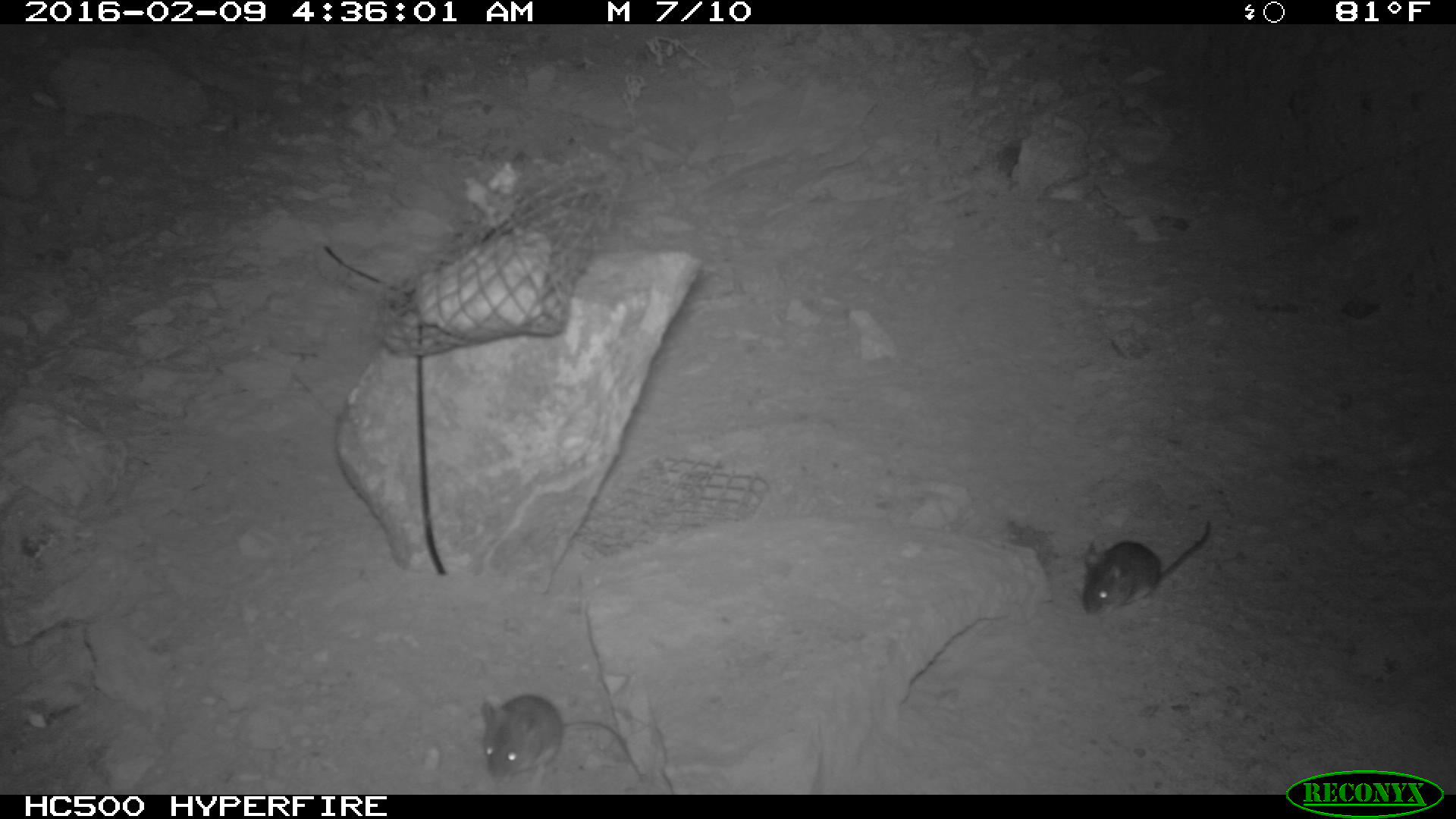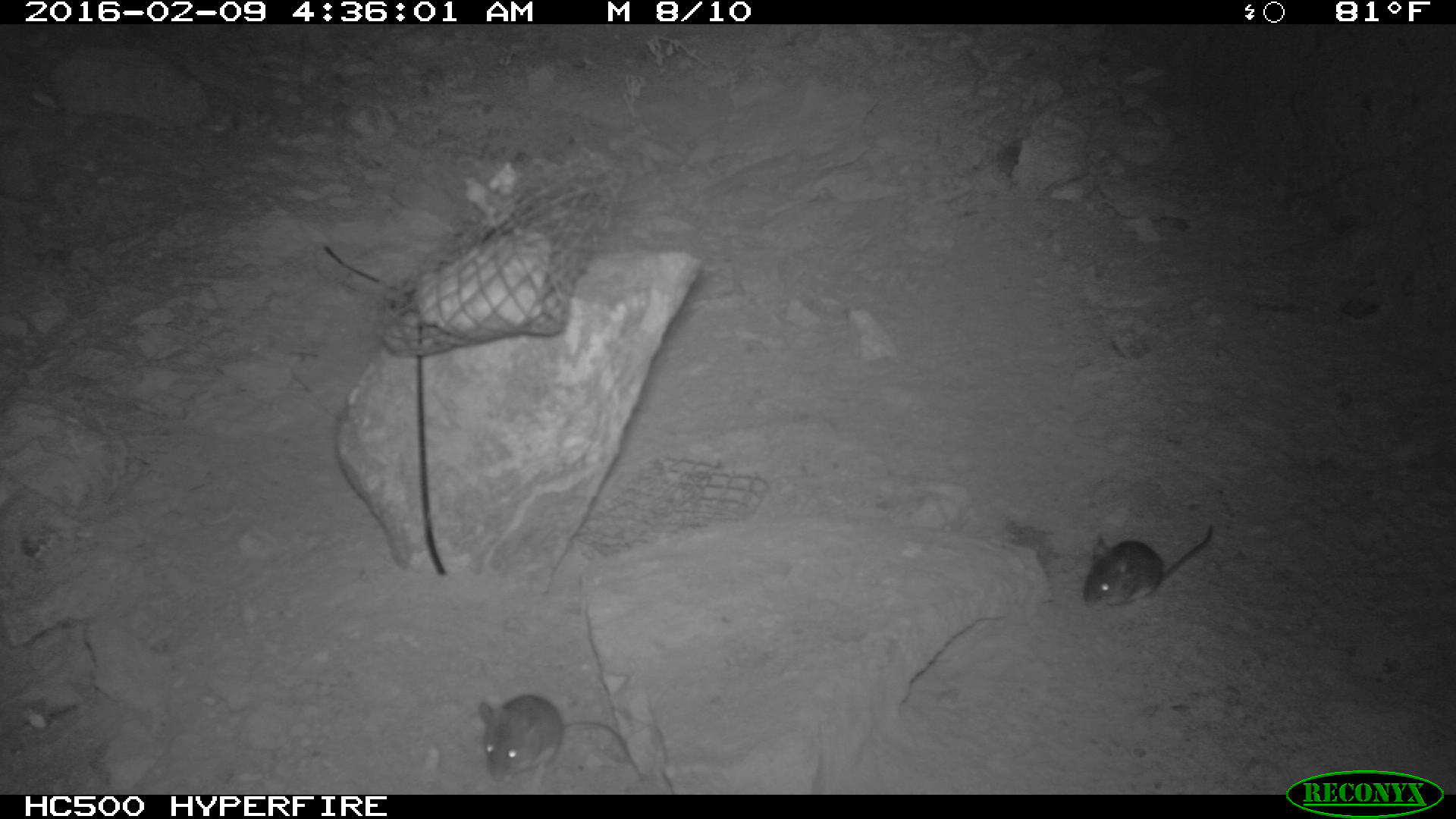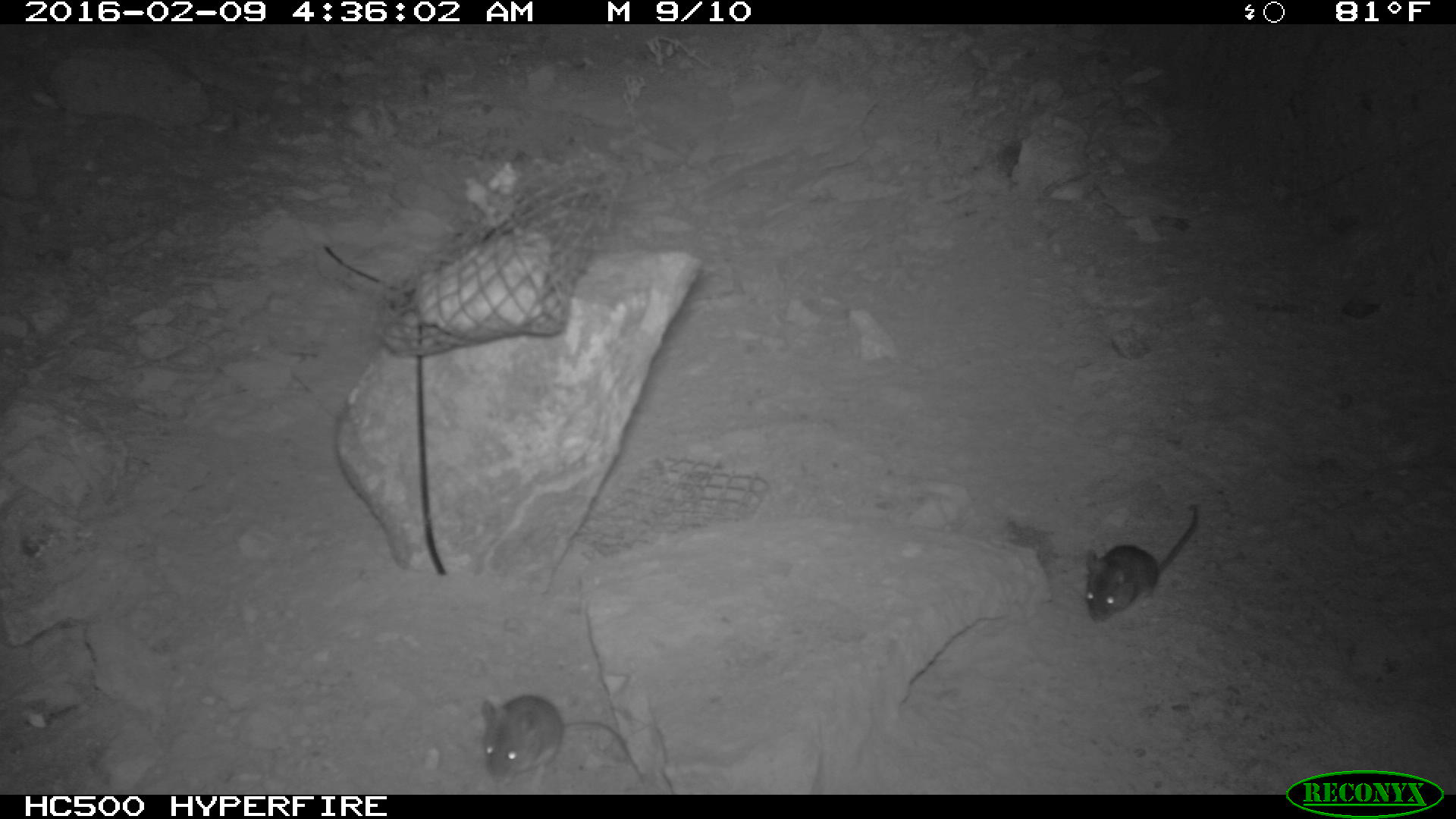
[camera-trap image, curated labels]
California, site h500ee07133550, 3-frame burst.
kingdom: Animalia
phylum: Chordata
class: Mammalia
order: Rodentia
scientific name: Rodentia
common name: rodent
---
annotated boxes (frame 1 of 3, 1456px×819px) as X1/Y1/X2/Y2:
rodent: 475/695/648/790; 1081/519/1216/617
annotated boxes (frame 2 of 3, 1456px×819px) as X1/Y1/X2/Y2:
rodent: 479/691/645/780; 1080/519/1213/617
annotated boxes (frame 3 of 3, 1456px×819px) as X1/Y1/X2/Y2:
rodent: 481/694/640/786; 1085/501/1198/623